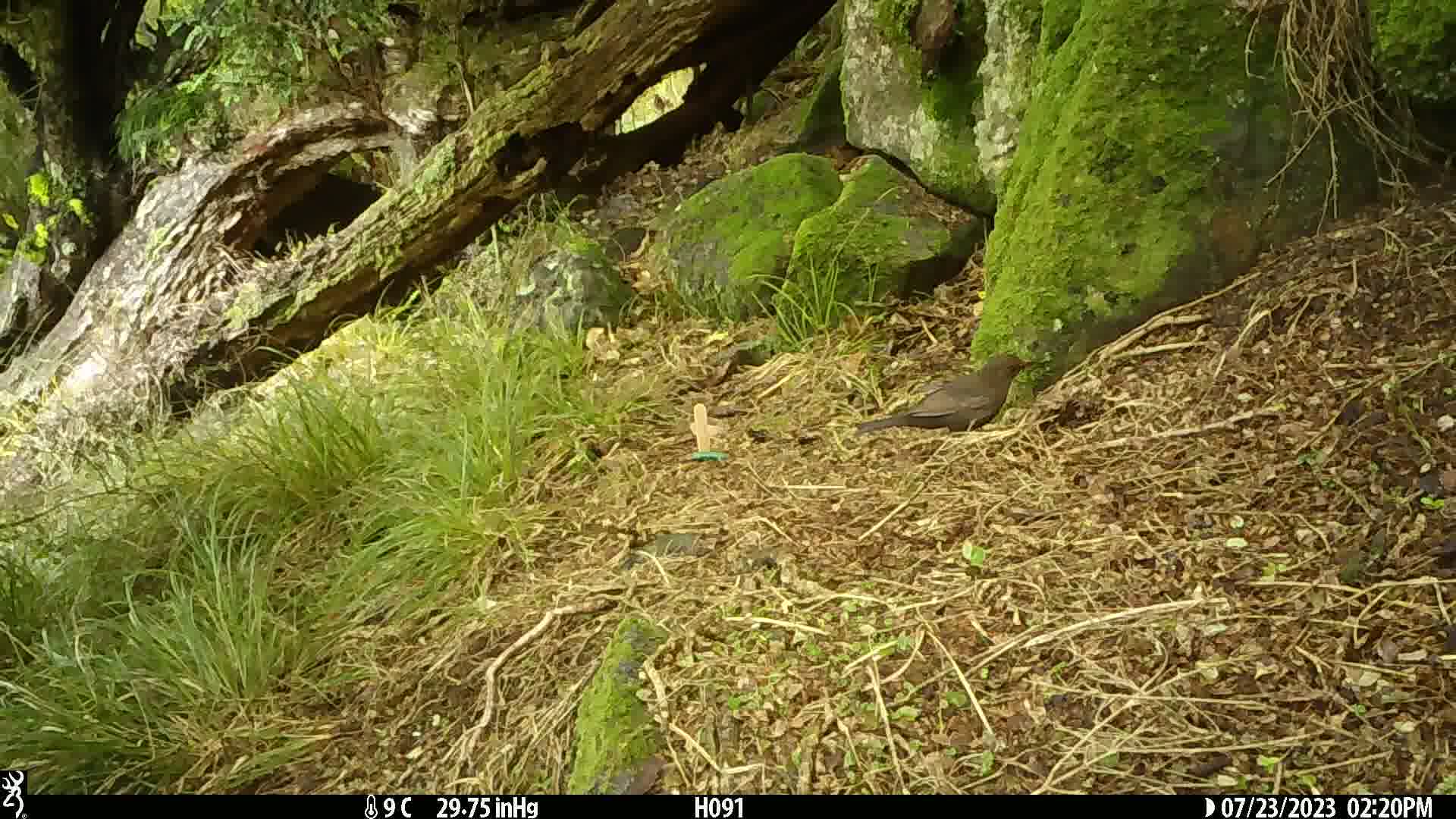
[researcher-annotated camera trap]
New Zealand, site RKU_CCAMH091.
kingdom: Animalia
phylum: Chordata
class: Aves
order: Passeriformes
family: Turdidae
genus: Turdus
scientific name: Turdus merula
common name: eurasian blackbird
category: blackbird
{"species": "blackbird (eurasian blackbird) (Turdus merula)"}